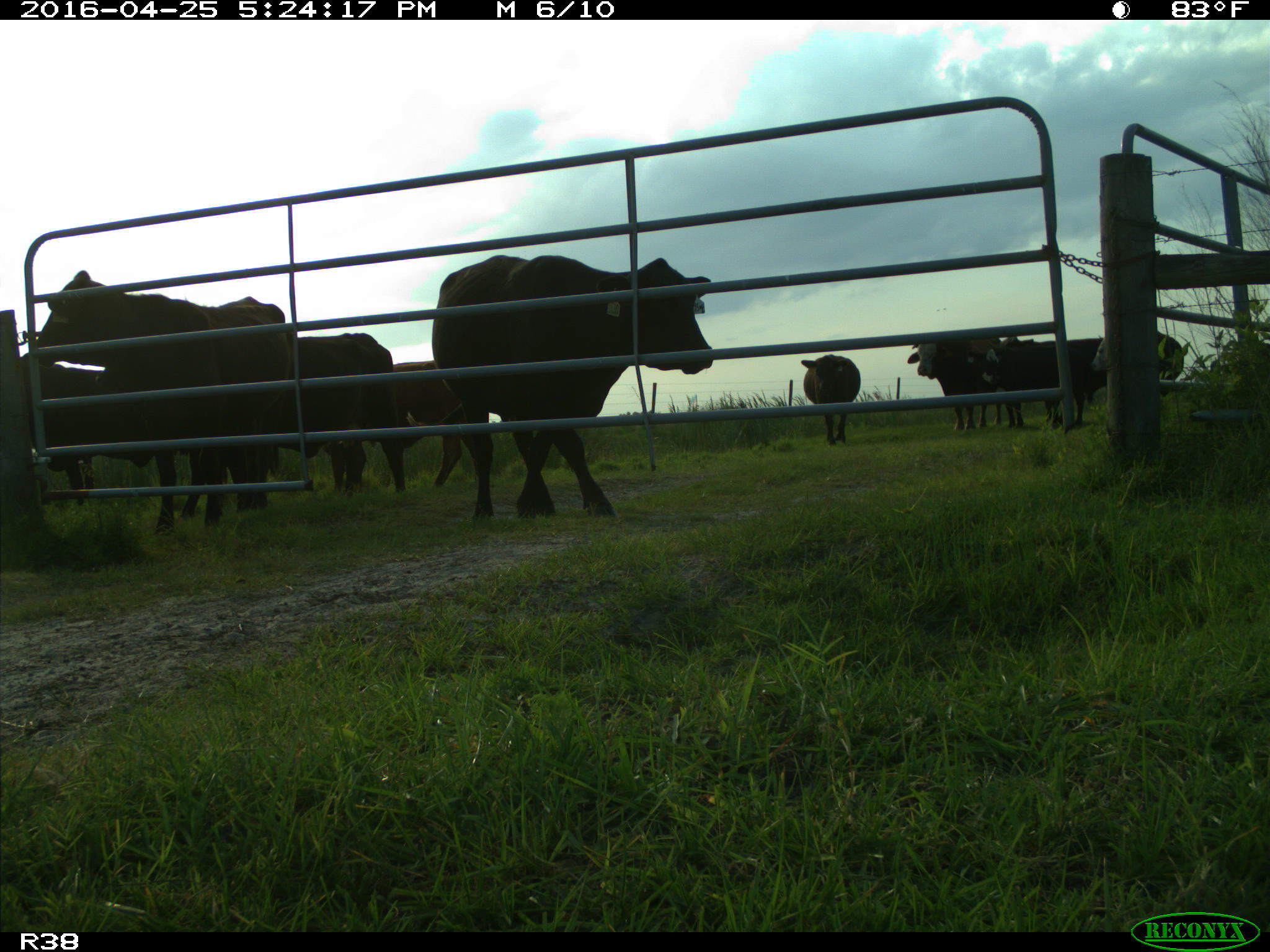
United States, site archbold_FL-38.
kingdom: Animalia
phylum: Chordata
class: Mammalia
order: Artiodactyla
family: Bovidae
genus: Bos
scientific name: Bos taurus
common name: domestic cow